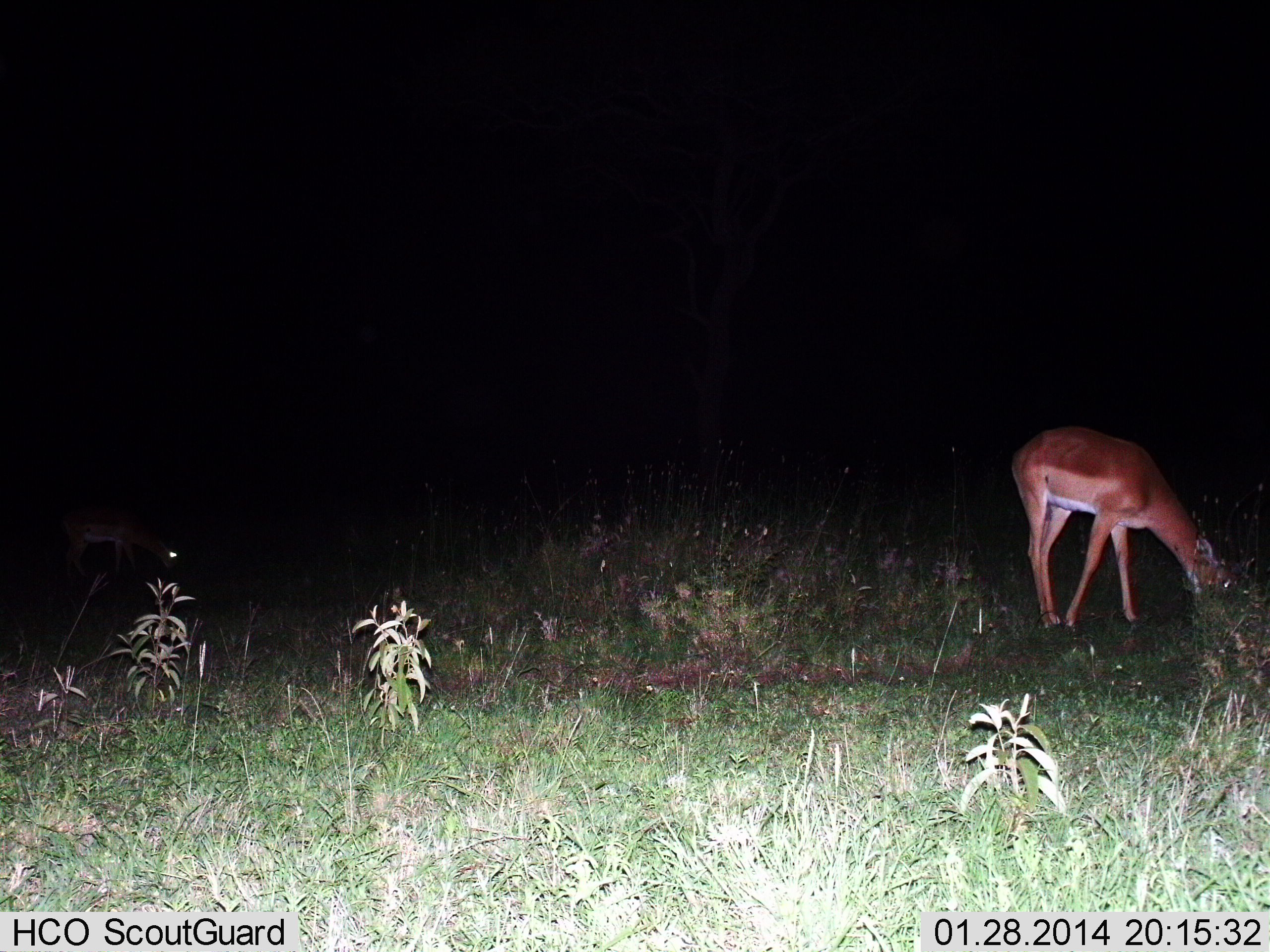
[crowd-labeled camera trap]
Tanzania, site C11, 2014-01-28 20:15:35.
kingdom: Animalia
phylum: Chordata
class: Mammalia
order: Artiodactyla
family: Bovidae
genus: Aepyceros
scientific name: Aepyceros melampus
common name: impala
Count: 2.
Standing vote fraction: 10%.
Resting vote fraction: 0%.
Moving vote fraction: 0%.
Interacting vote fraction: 0%.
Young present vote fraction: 10%.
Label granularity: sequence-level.